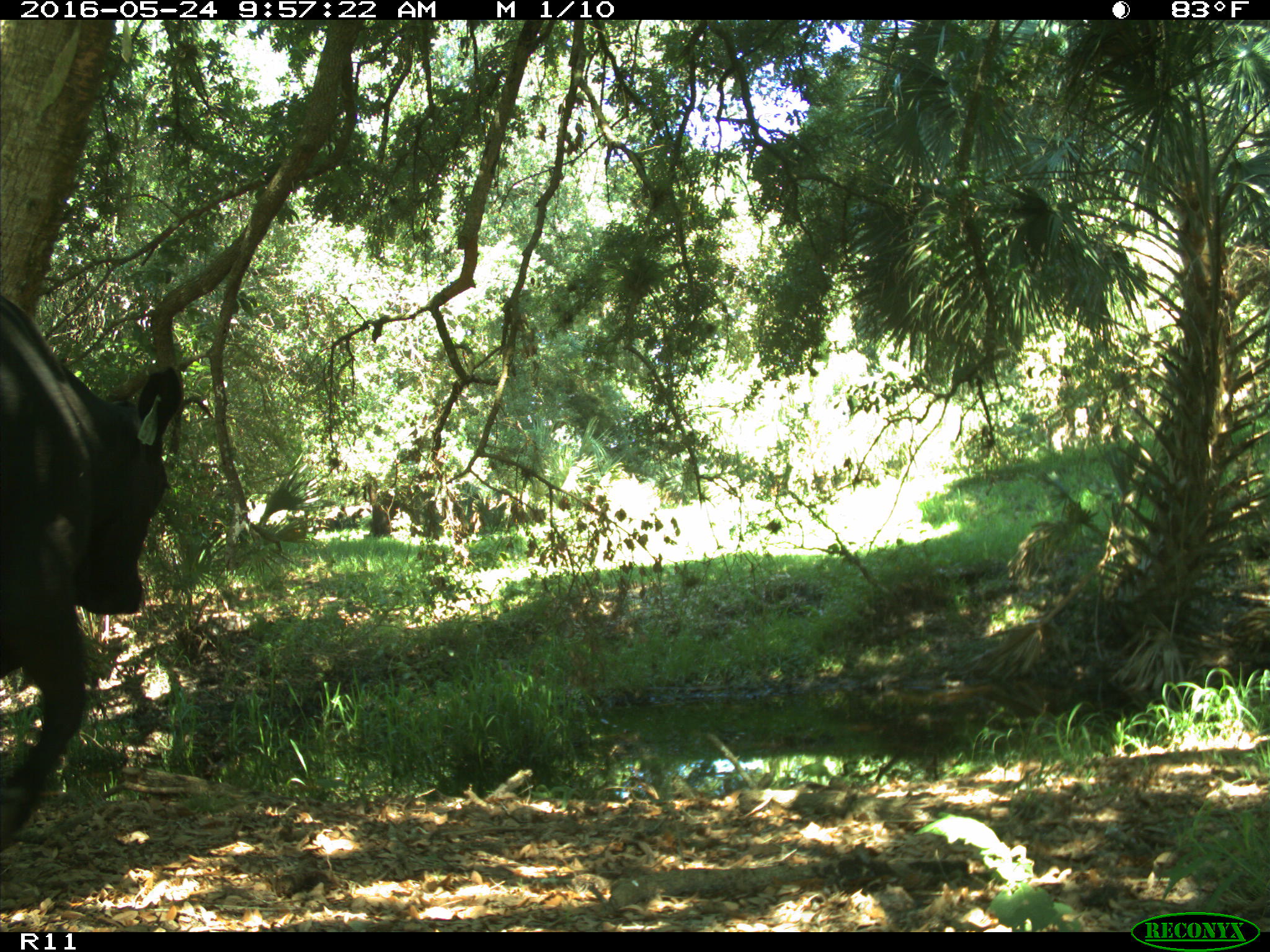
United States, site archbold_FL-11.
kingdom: Animalia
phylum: Chordata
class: Mammalia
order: Artiodactyla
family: Bovidae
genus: Bos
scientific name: Bos taurus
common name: domestic cow